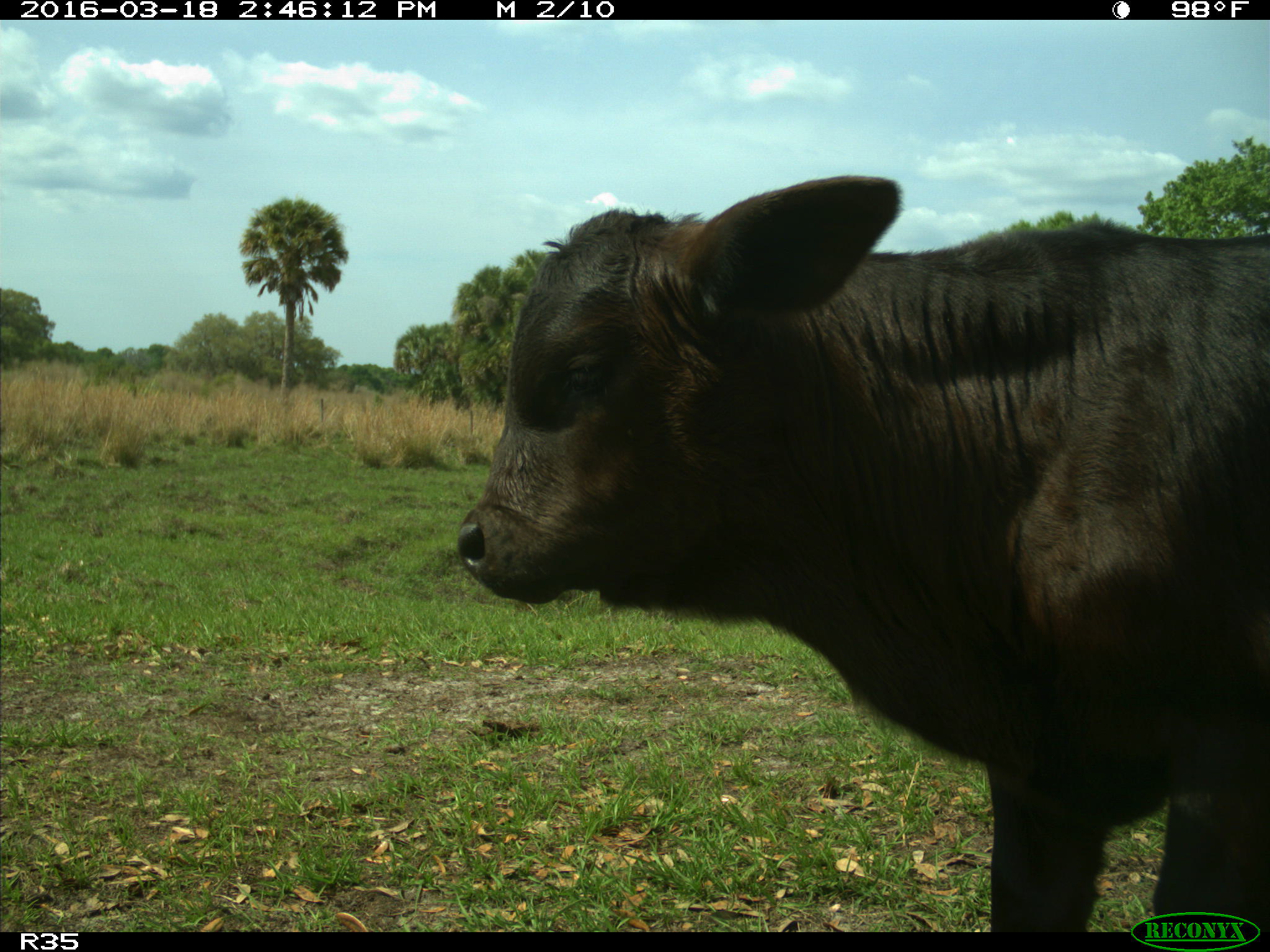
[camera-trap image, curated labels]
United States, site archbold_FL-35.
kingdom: Animalia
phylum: Chordata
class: Mammalia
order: Artiodactyla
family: Bovidae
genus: Bos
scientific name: Bos taurus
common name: domestic cow